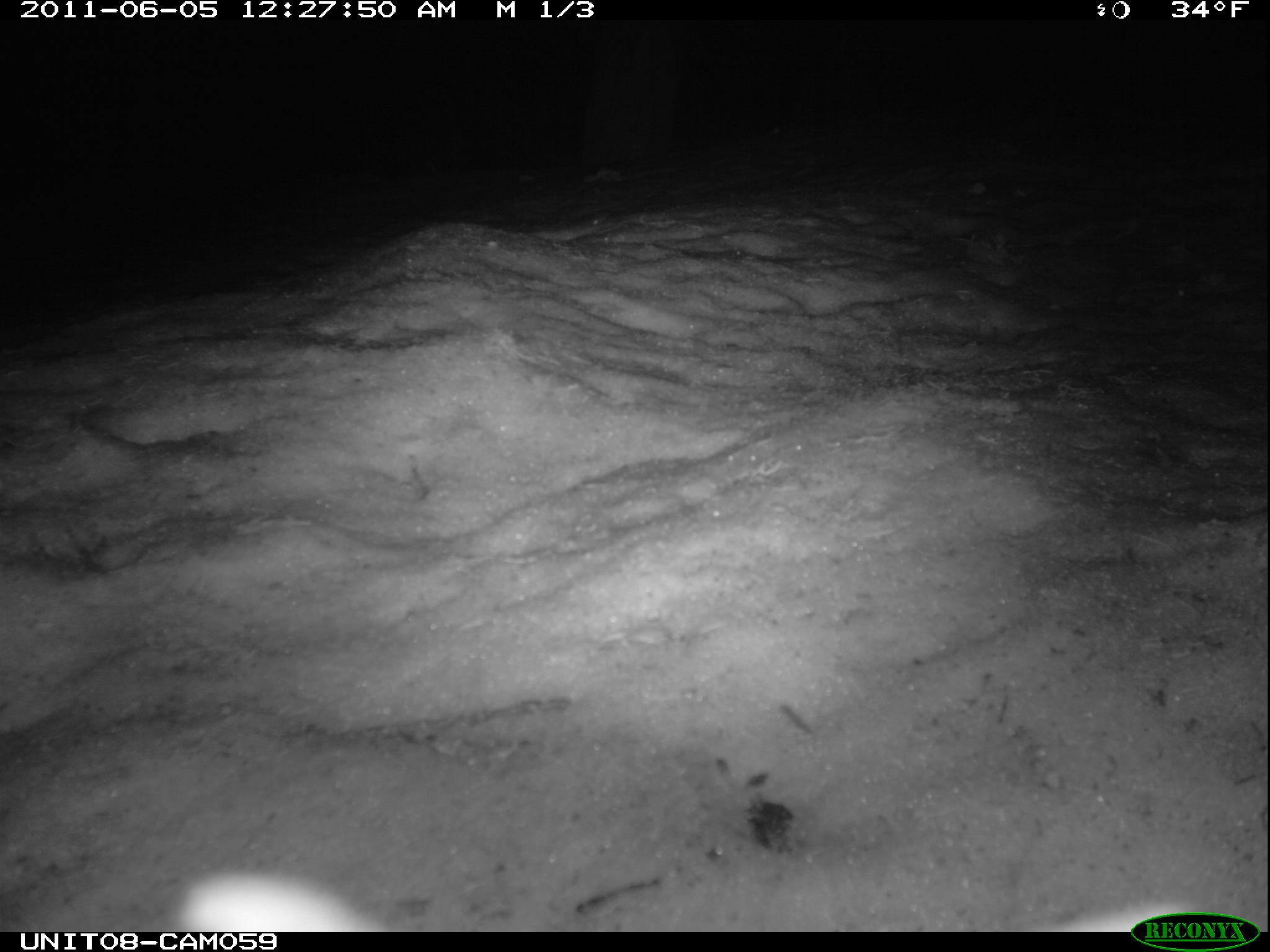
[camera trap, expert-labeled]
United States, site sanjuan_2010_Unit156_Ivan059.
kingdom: Animalia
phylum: Chordata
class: Mammalia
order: Lagomorpha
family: Leporidae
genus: Lepus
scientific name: Lepus americanus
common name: snowshoe hare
Lepus americanus (snowshoe hare).